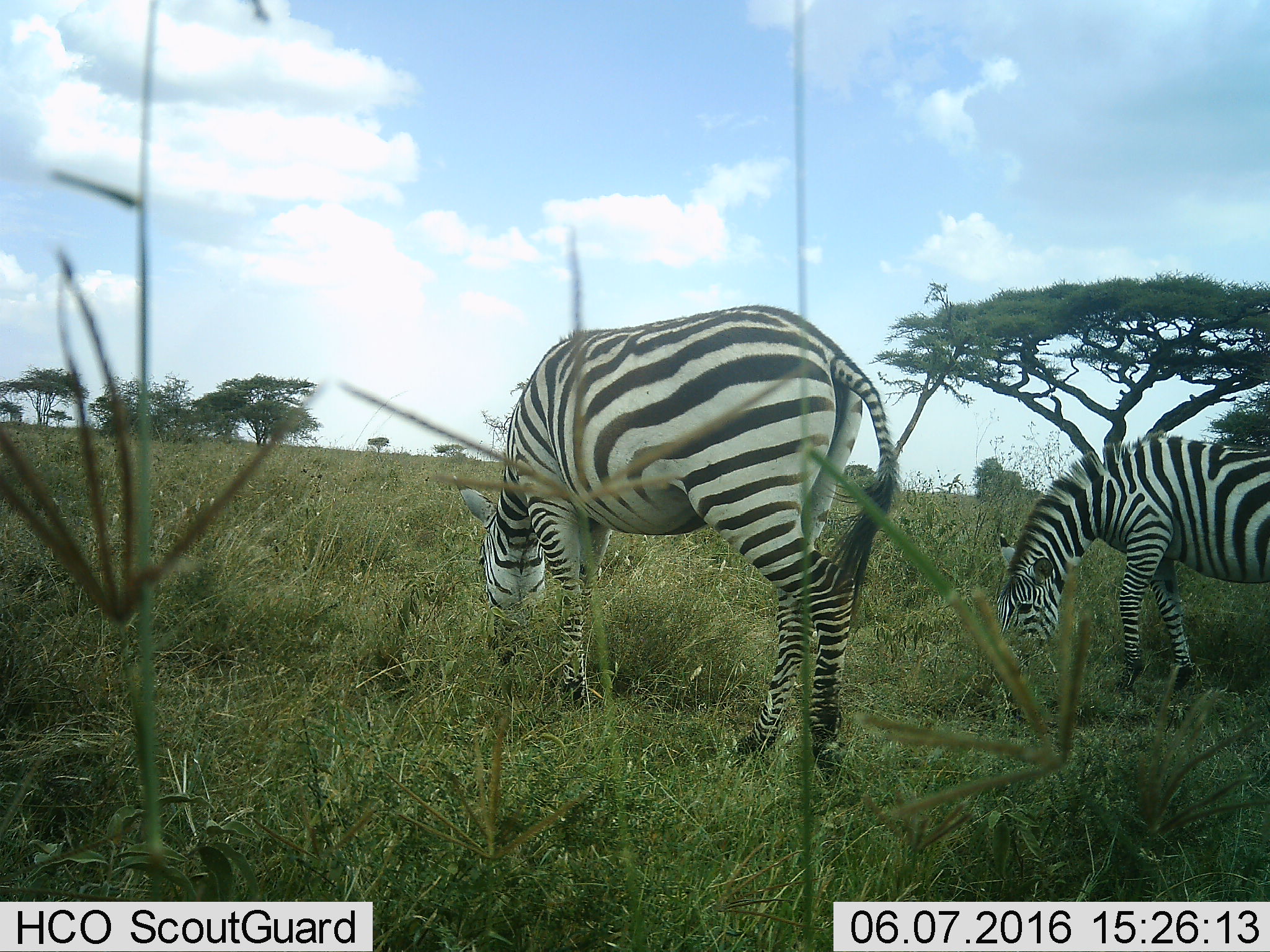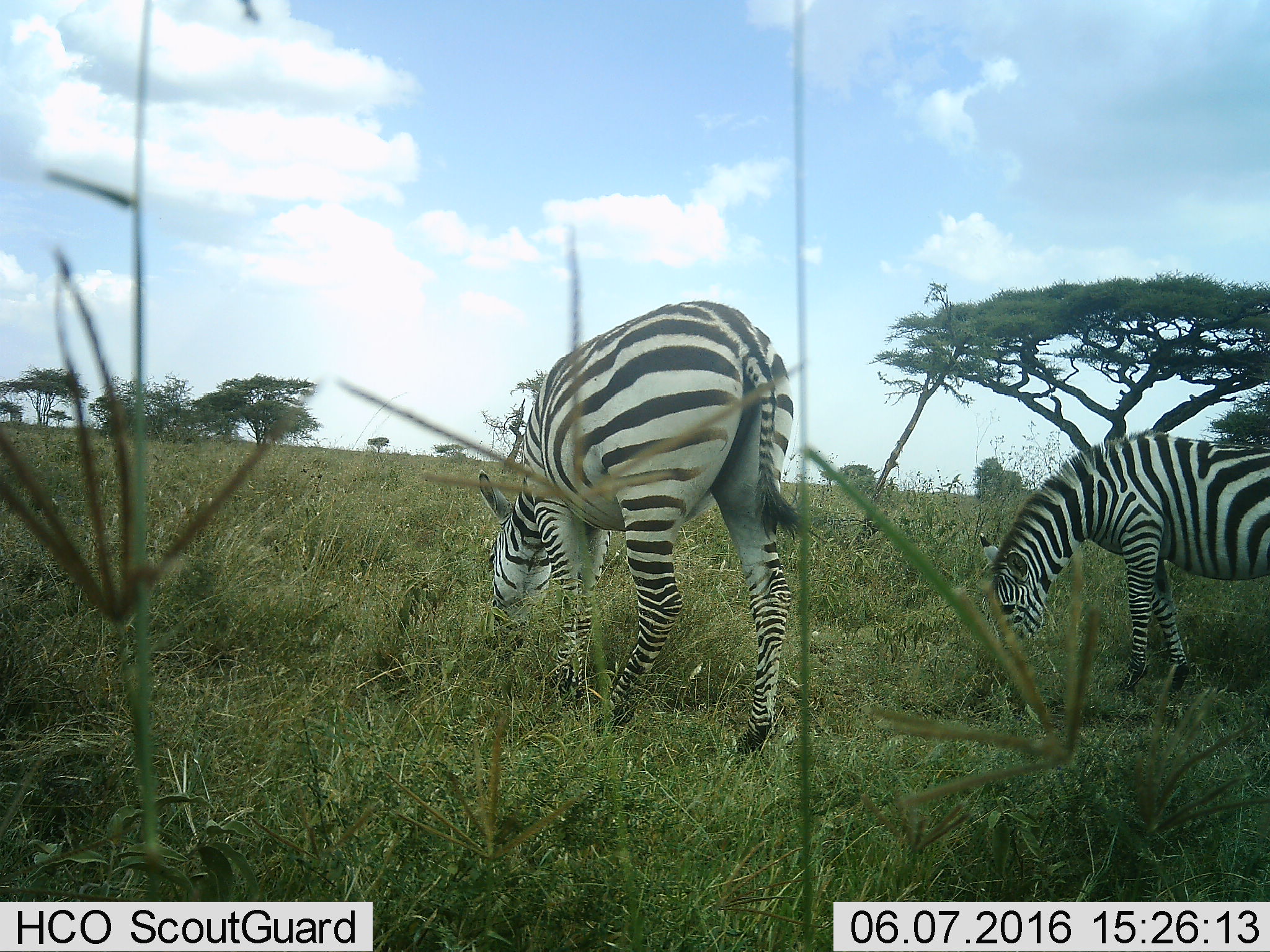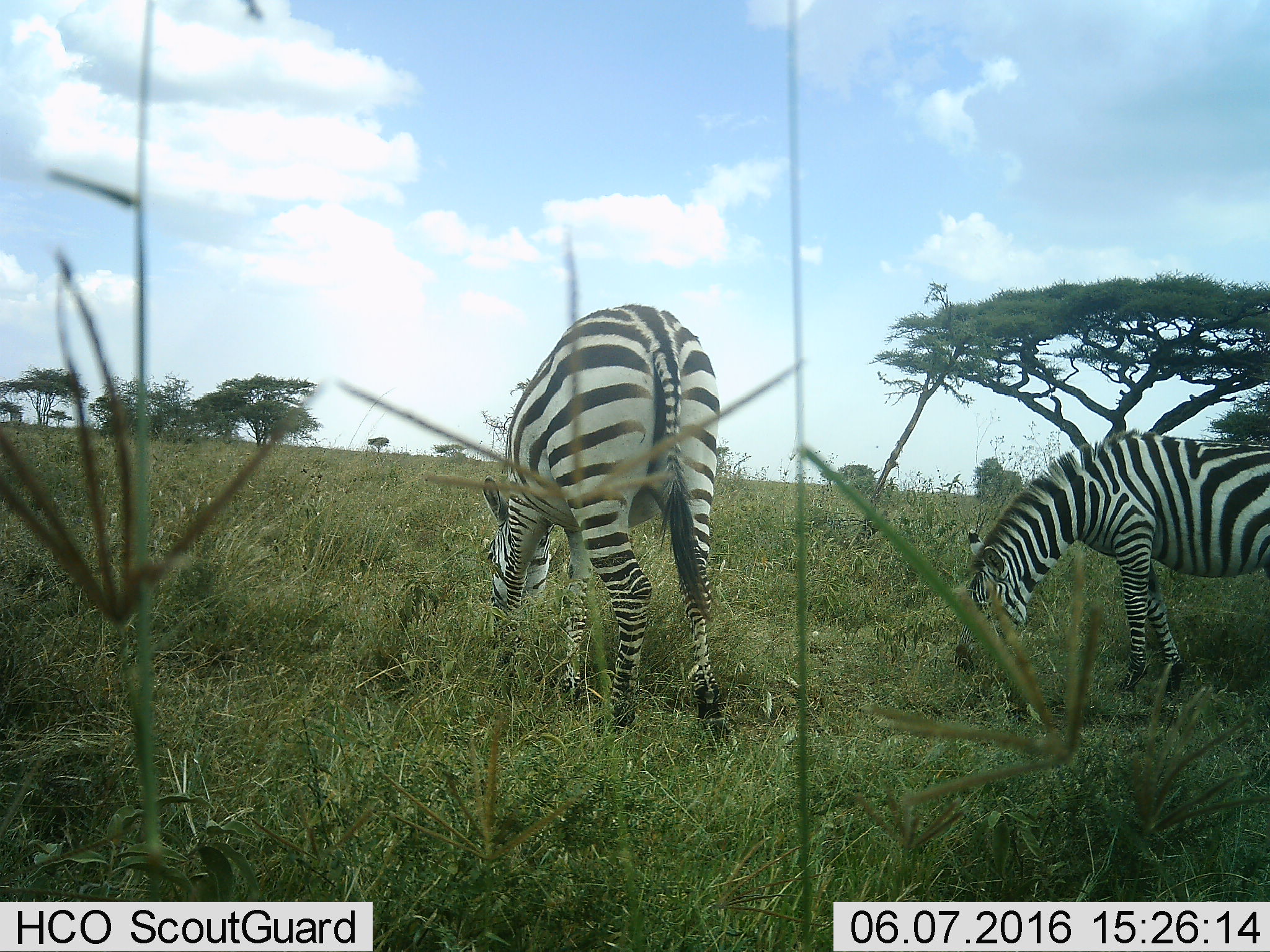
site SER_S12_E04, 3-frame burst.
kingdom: Animalia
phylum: Chordata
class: Mammalia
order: Perissodactyla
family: Equidae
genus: Equus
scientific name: Equus quagga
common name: plains zebra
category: zebraplains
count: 2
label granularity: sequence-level